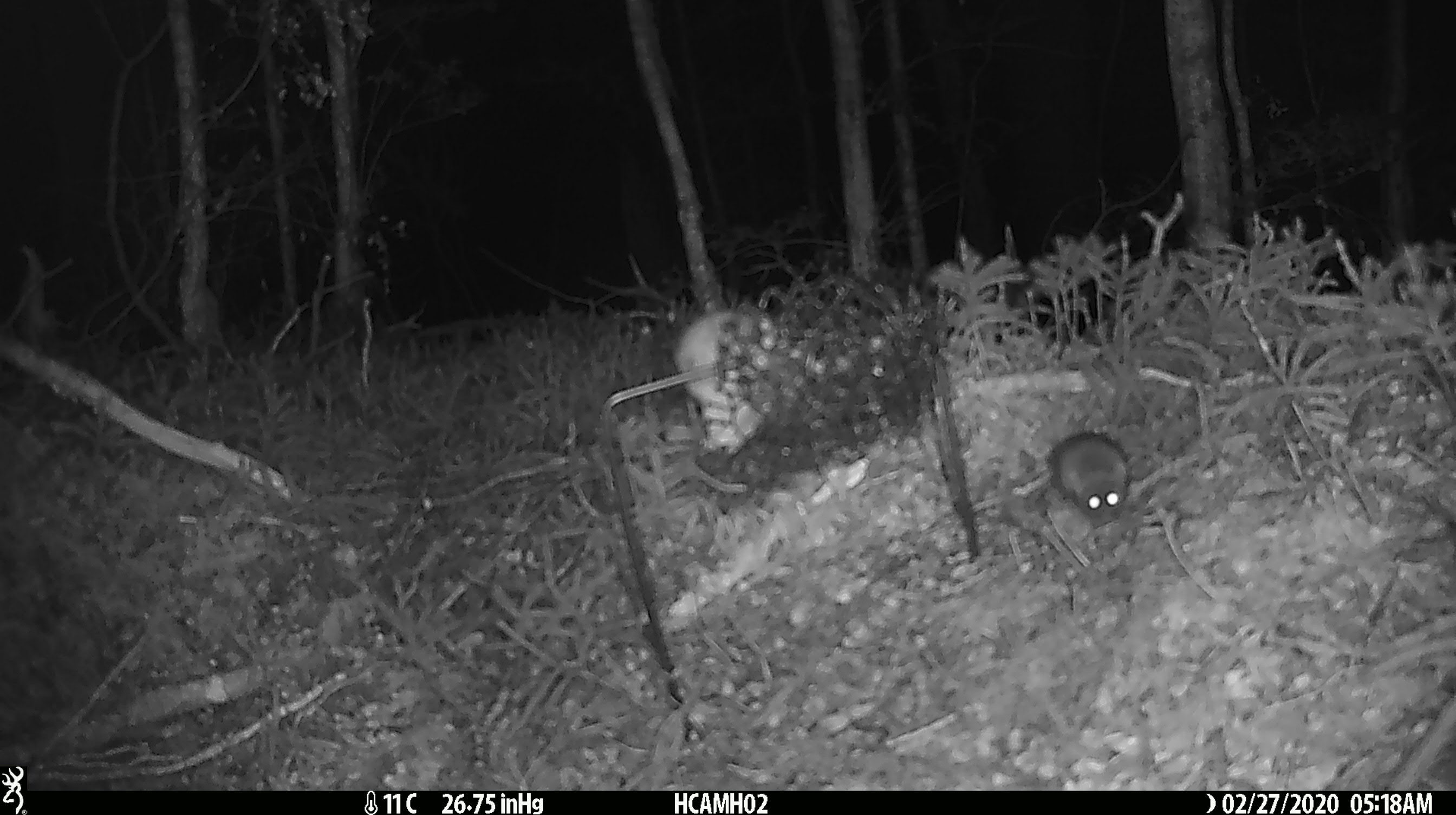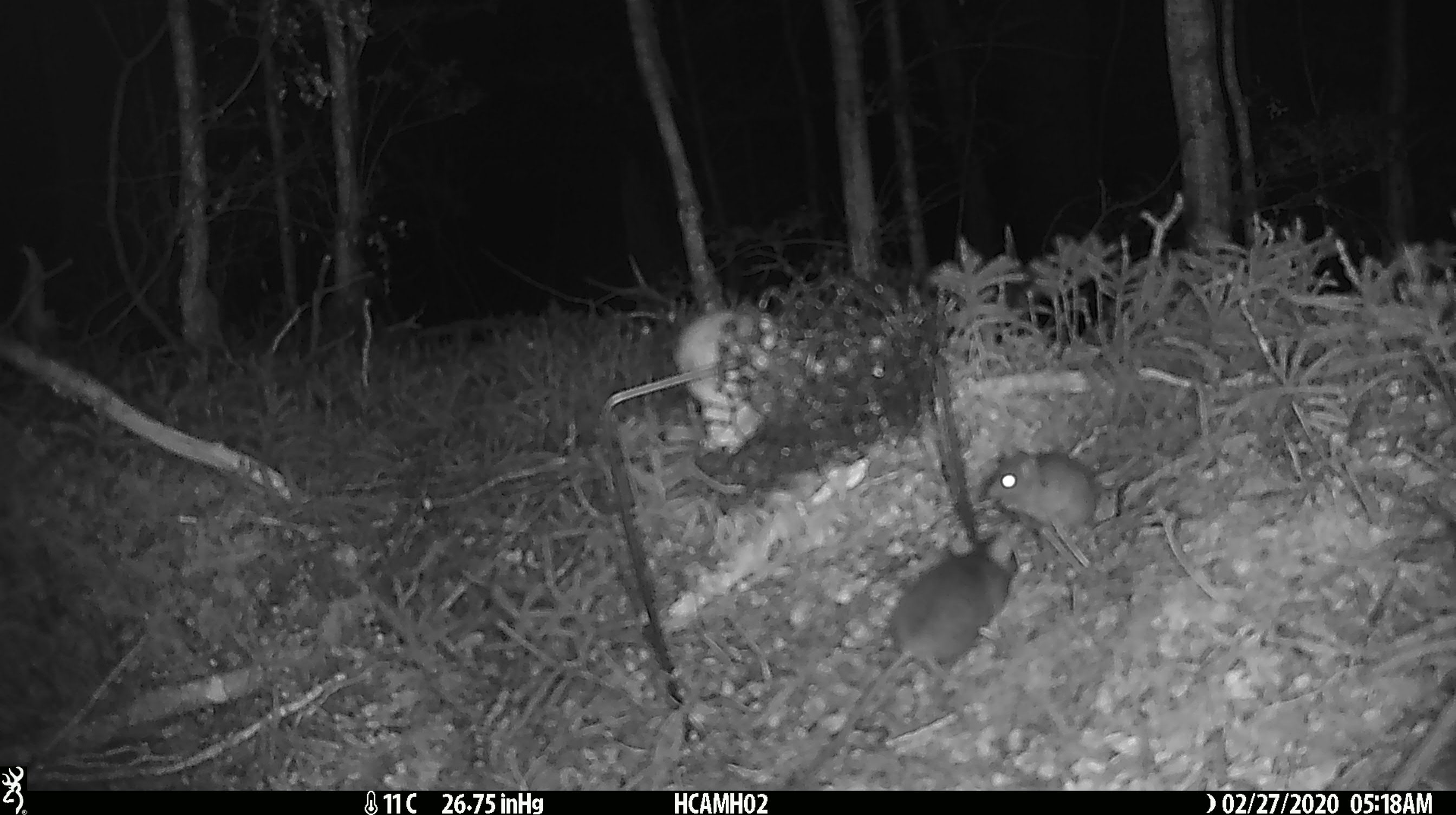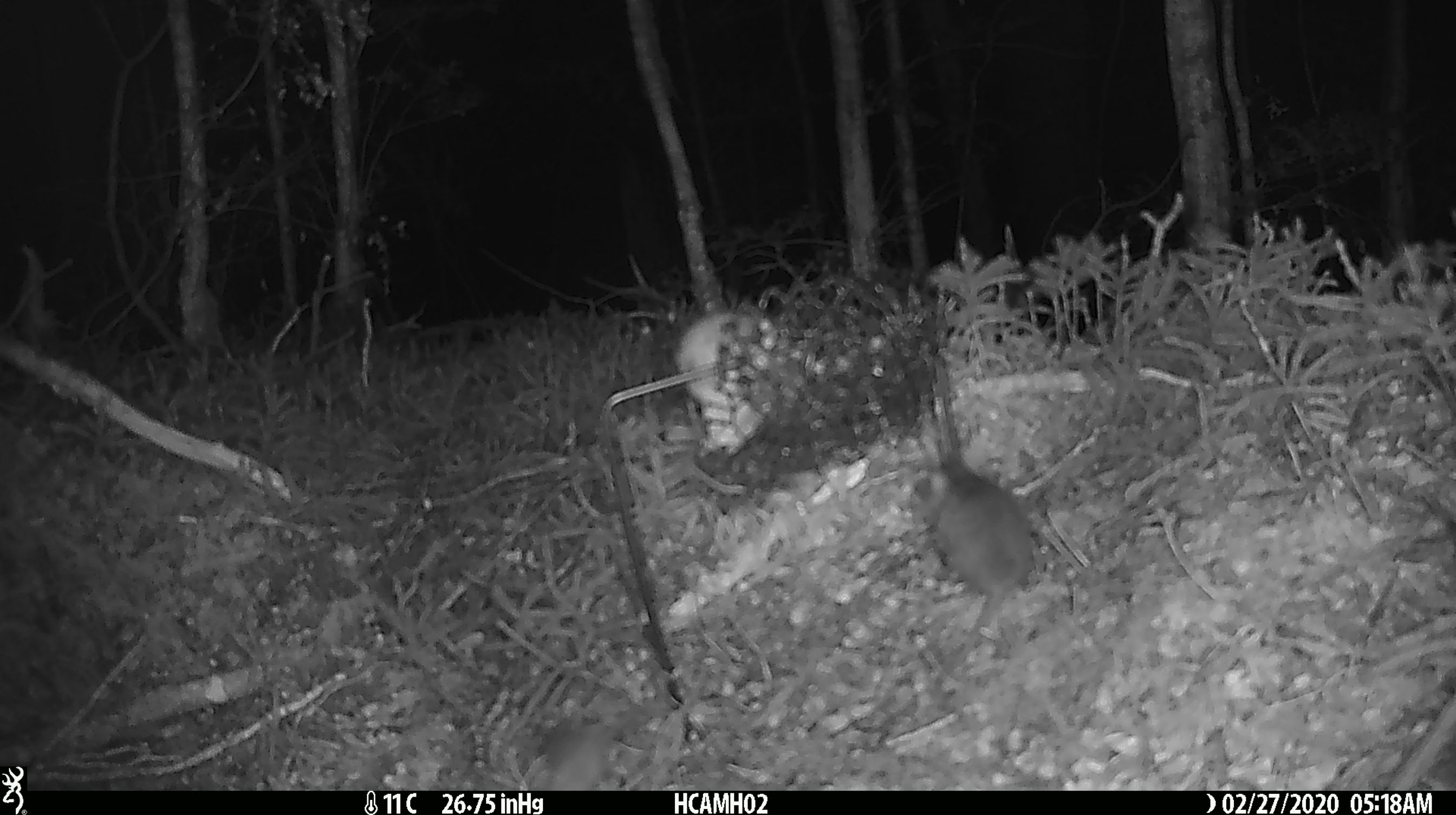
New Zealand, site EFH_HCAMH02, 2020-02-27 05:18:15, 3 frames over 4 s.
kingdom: Animalia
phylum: Chordata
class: Mammalia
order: Rodentia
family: Muridae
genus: Mus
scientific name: Mus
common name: mouse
Mouse (Mus).